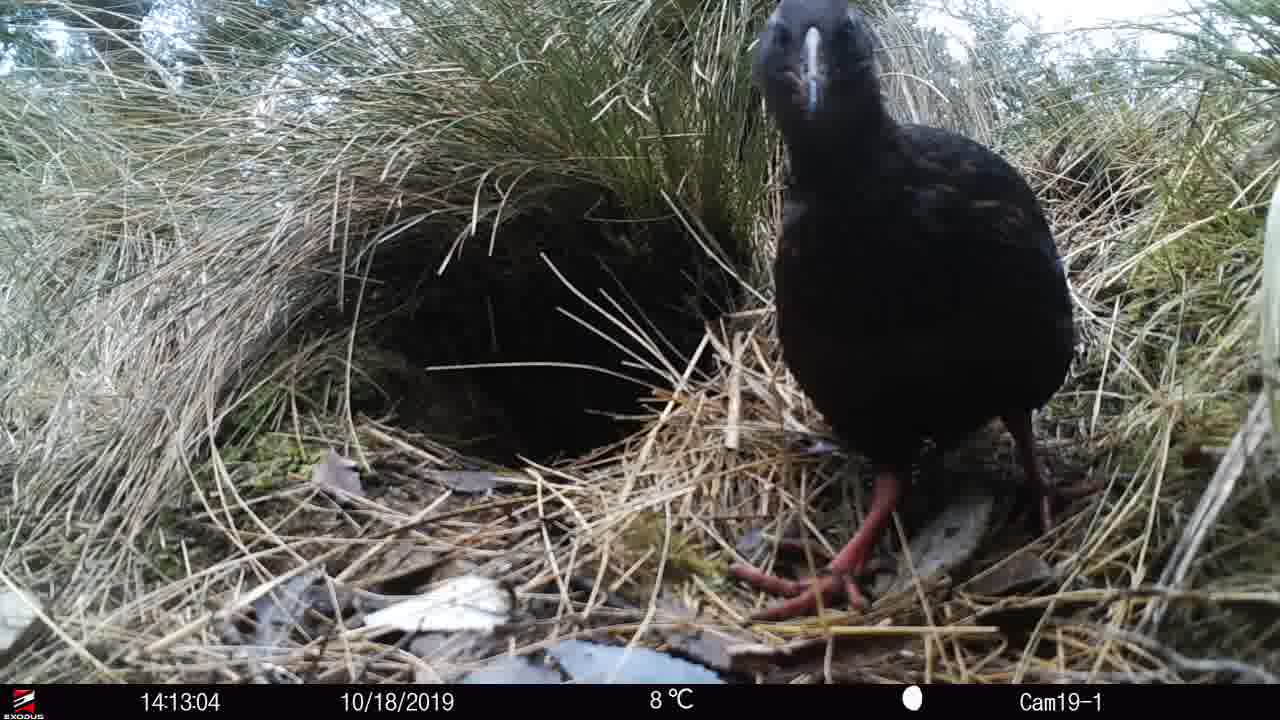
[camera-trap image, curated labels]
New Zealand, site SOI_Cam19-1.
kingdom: Animalia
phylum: Chordata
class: Aves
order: Gruiformes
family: Rallidae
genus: Gallirallus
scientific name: Gallirallus australis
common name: weka